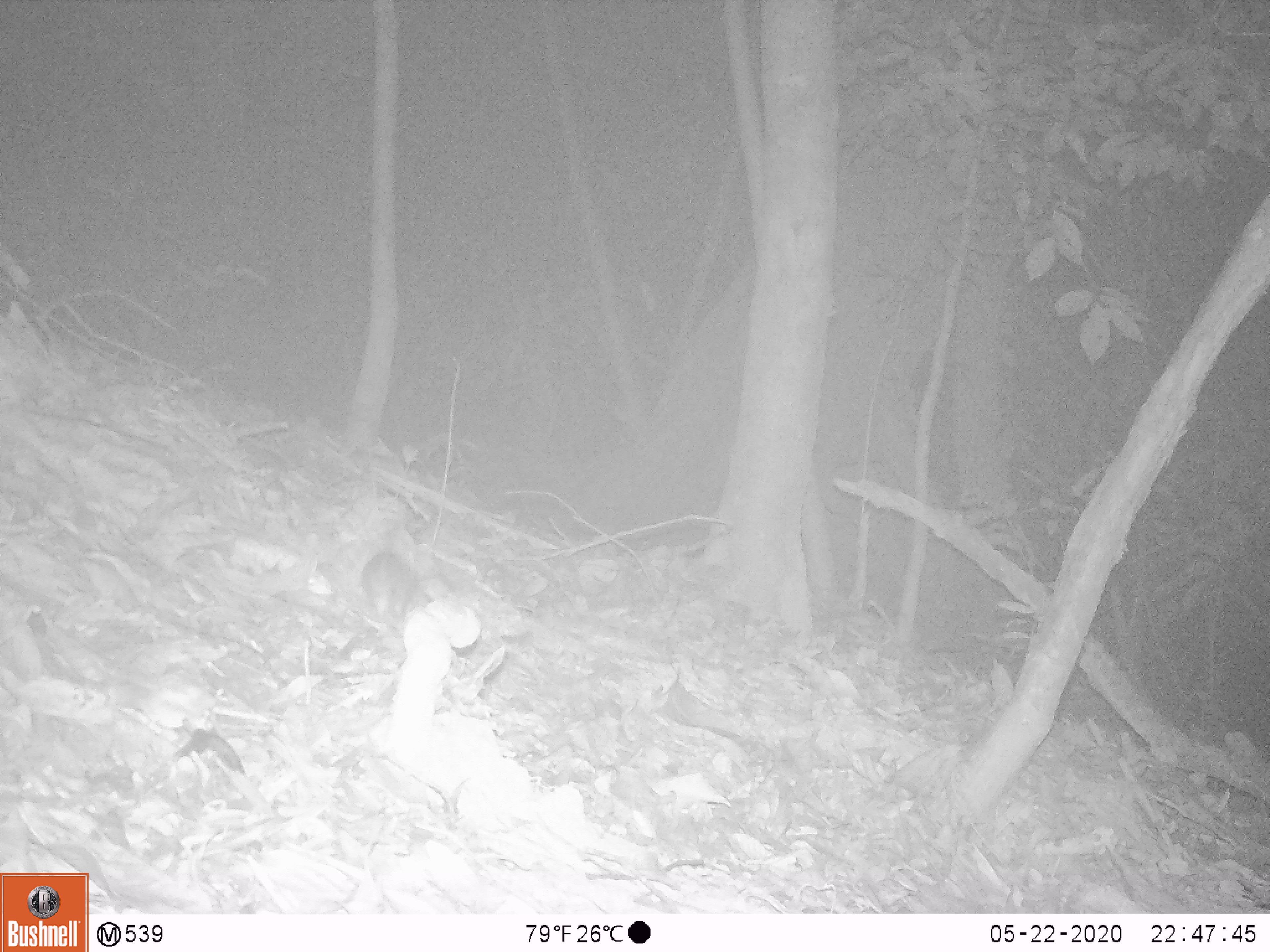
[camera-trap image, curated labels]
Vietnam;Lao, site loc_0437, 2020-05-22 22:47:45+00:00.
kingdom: Animalia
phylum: Chordata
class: Mammalia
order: Rodentia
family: Muridae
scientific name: Muridae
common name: old-world mice and rats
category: unidentified murid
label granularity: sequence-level